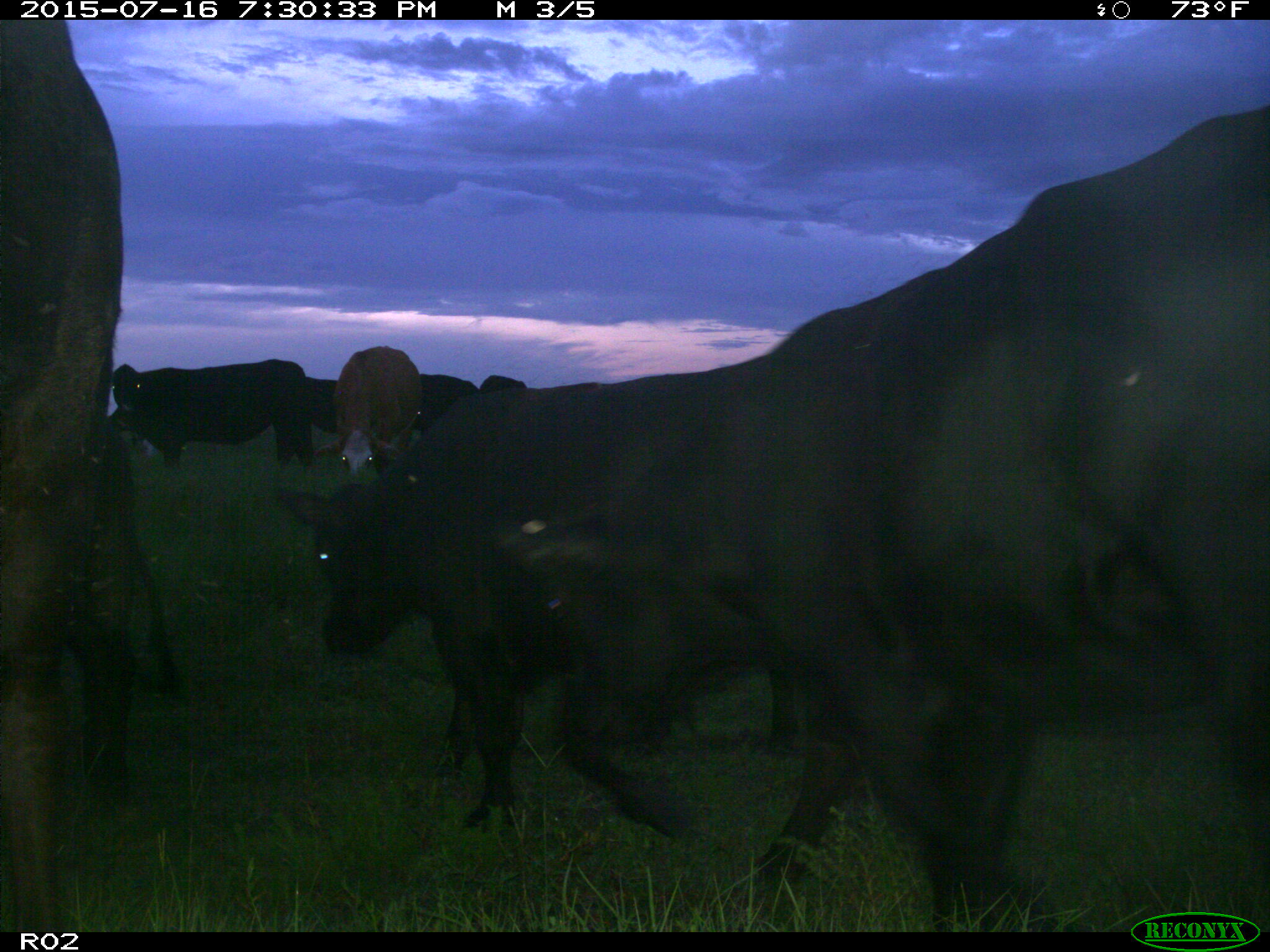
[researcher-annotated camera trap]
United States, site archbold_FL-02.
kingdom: Animalia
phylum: Chordata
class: Mammalia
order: Artiodactyla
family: Bovidae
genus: Bos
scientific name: Bos taurus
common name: domestic cow